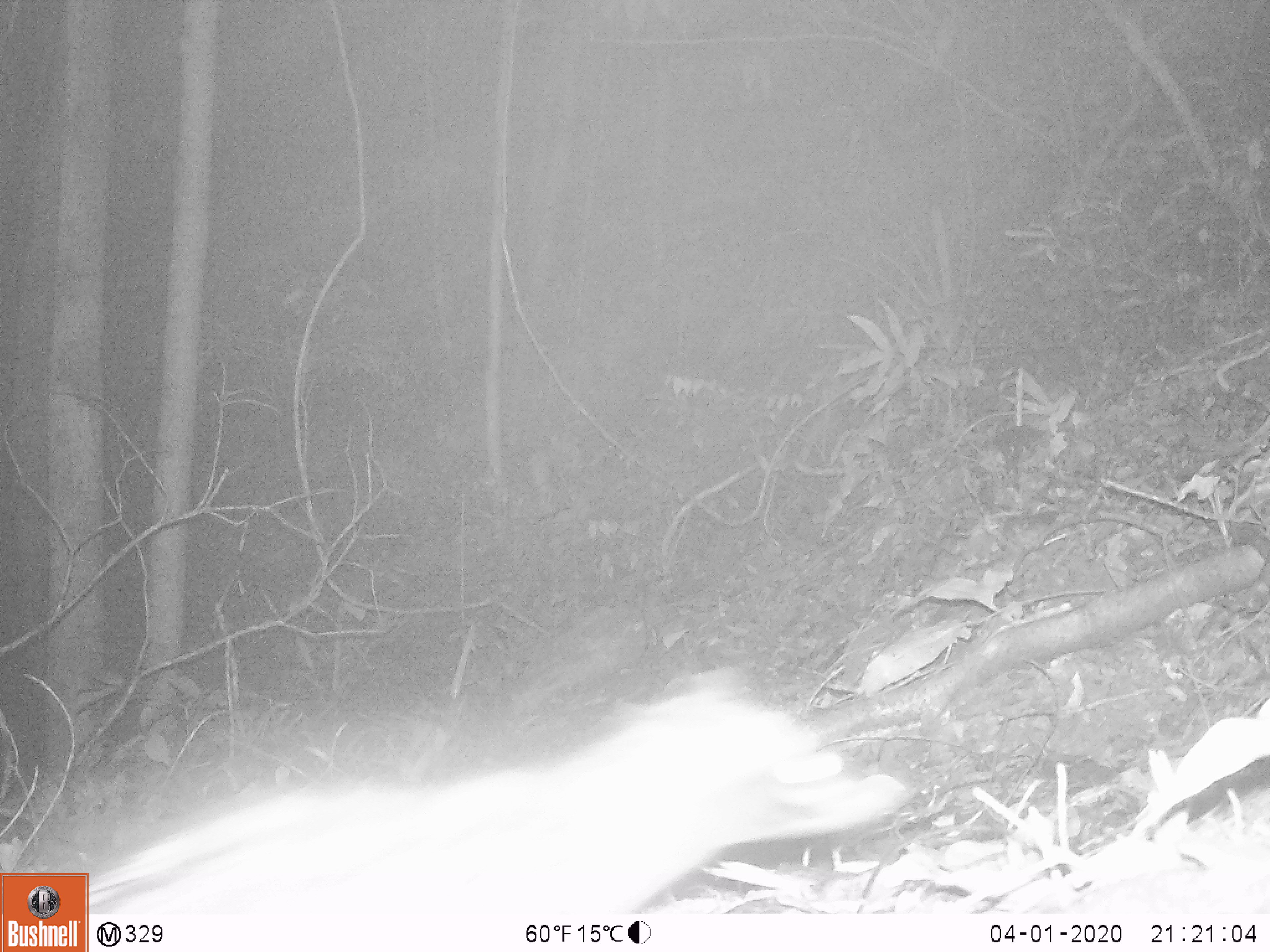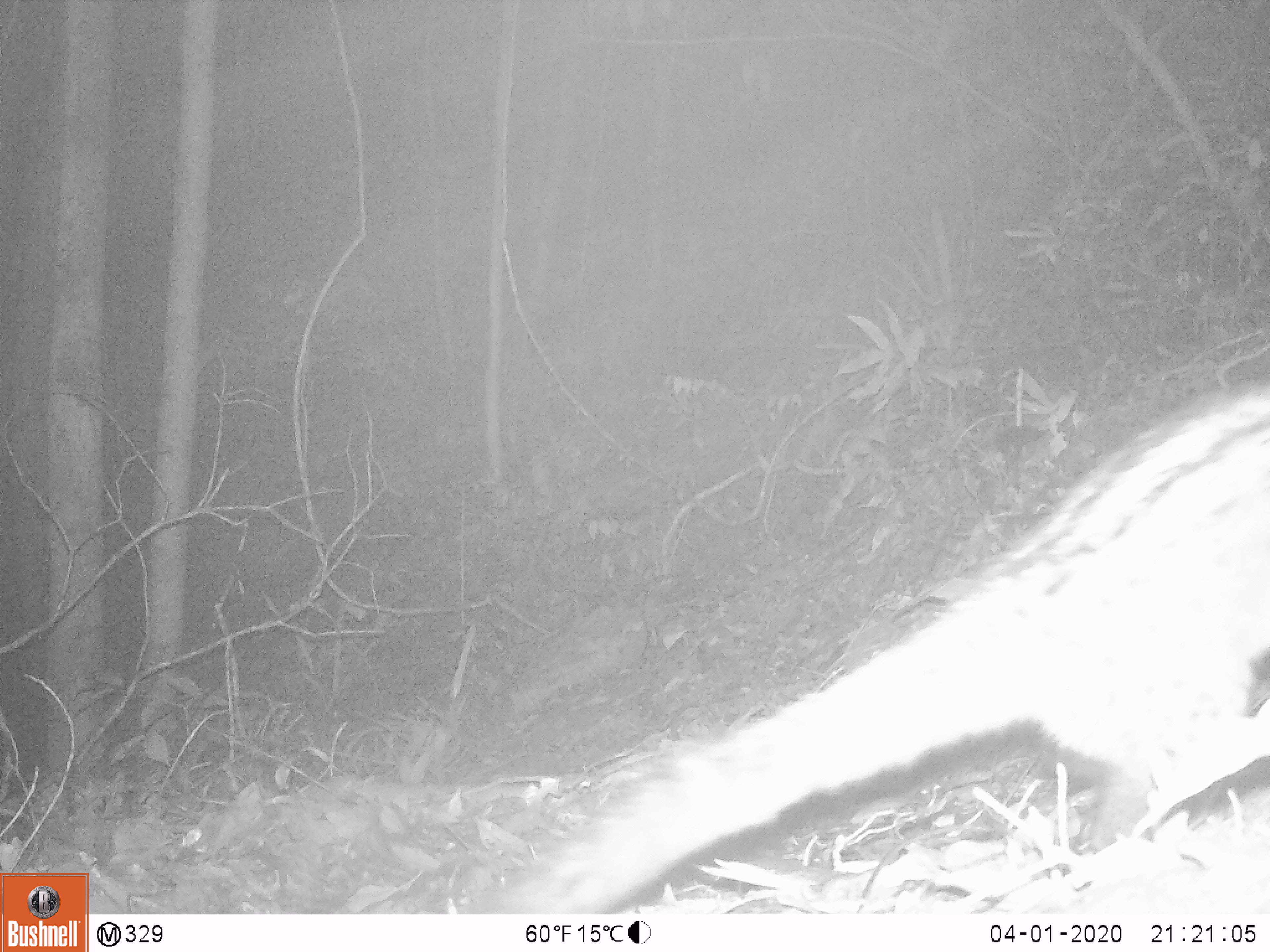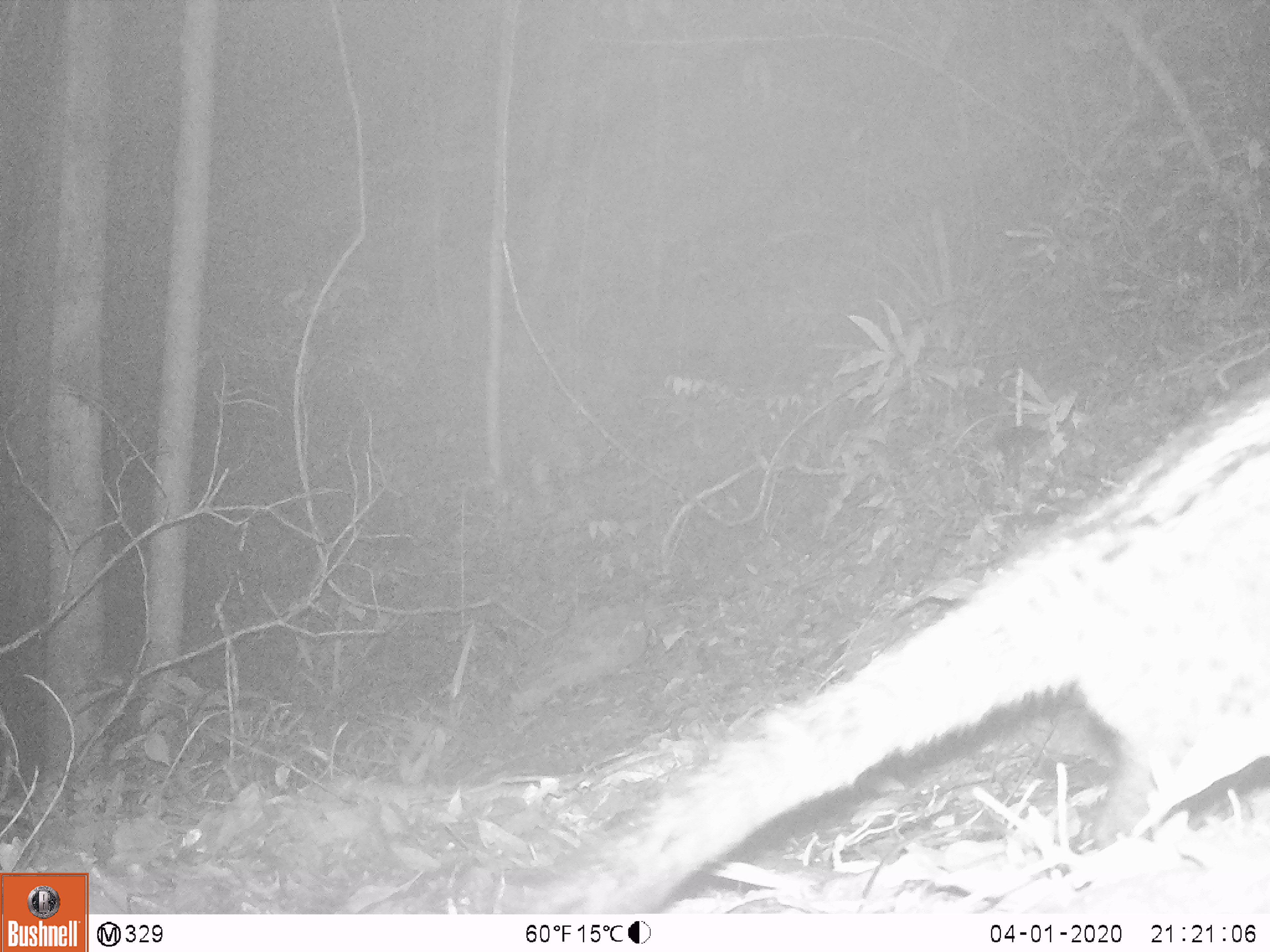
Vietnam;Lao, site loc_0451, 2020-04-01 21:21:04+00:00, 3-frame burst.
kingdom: Animalia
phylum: Chordata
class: Mammalia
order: Carnivora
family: Viverridae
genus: Paradoxurus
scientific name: Paradoxurus hermaphroditus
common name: common palm civet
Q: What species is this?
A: Common palm civet (Paradoxurus hermaphroditus).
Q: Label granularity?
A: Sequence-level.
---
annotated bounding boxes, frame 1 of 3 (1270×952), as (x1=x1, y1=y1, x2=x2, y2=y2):
common palm civet: (x1=56, y1=670, x2=903, y2=914)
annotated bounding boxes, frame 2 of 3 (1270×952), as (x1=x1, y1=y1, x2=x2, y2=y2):
common palm civet: (x1=479, y1=375, x2=1268, y2=910)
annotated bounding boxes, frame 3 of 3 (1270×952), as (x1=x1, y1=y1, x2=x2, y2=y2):
common palm civet: (x1=520, y1=369, x2=1268, y2=910)